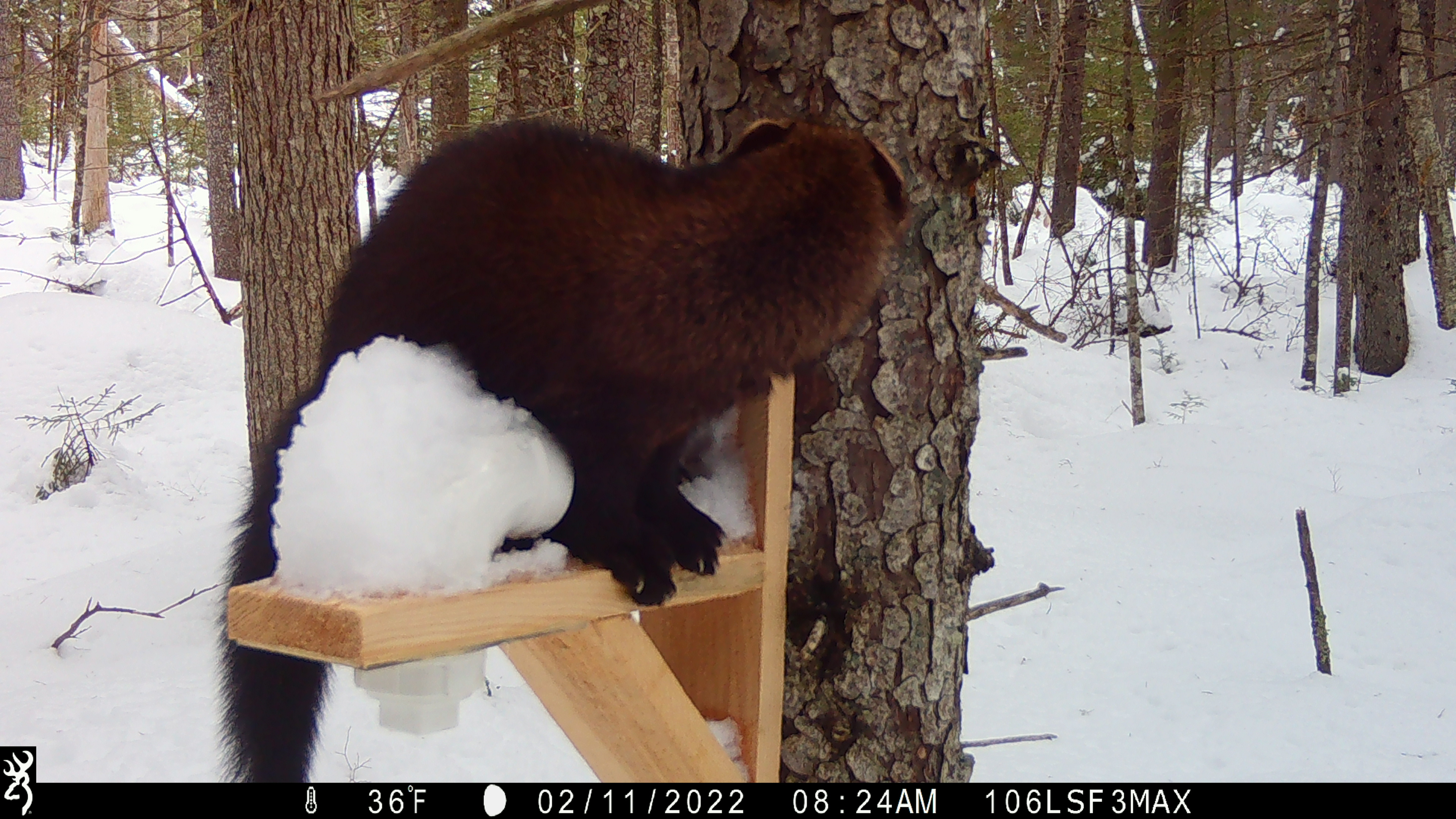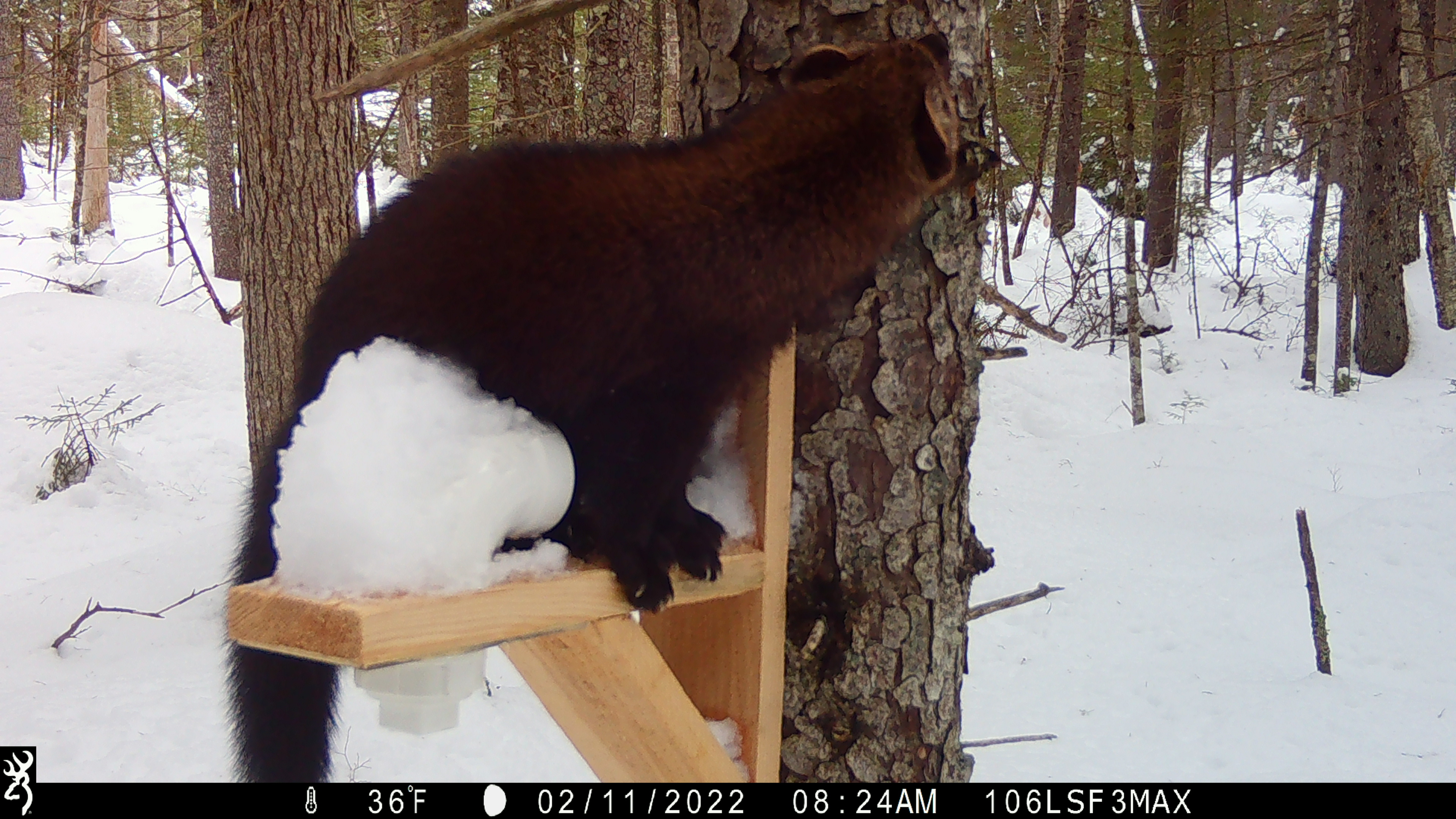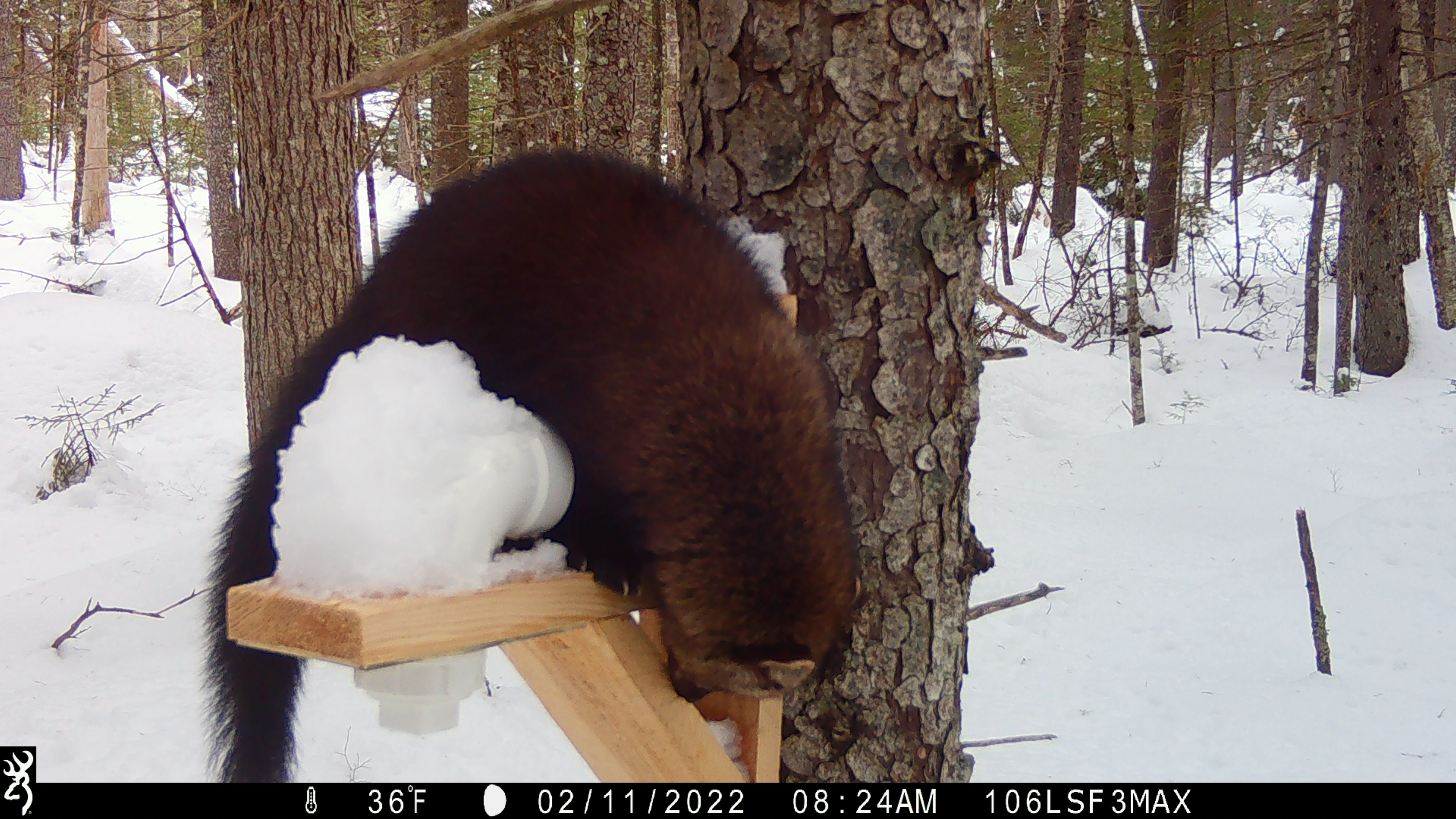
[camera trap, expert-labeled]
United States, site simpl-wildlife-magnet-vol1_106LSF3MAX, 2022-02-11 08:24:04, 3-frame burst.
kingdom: Animalia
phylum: Chordata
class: Mammalia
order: Carnivora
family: Mustelidae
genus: Pekania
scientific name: Pekania pennanti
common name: fisher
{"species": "fisher (Pekania pennanti)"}